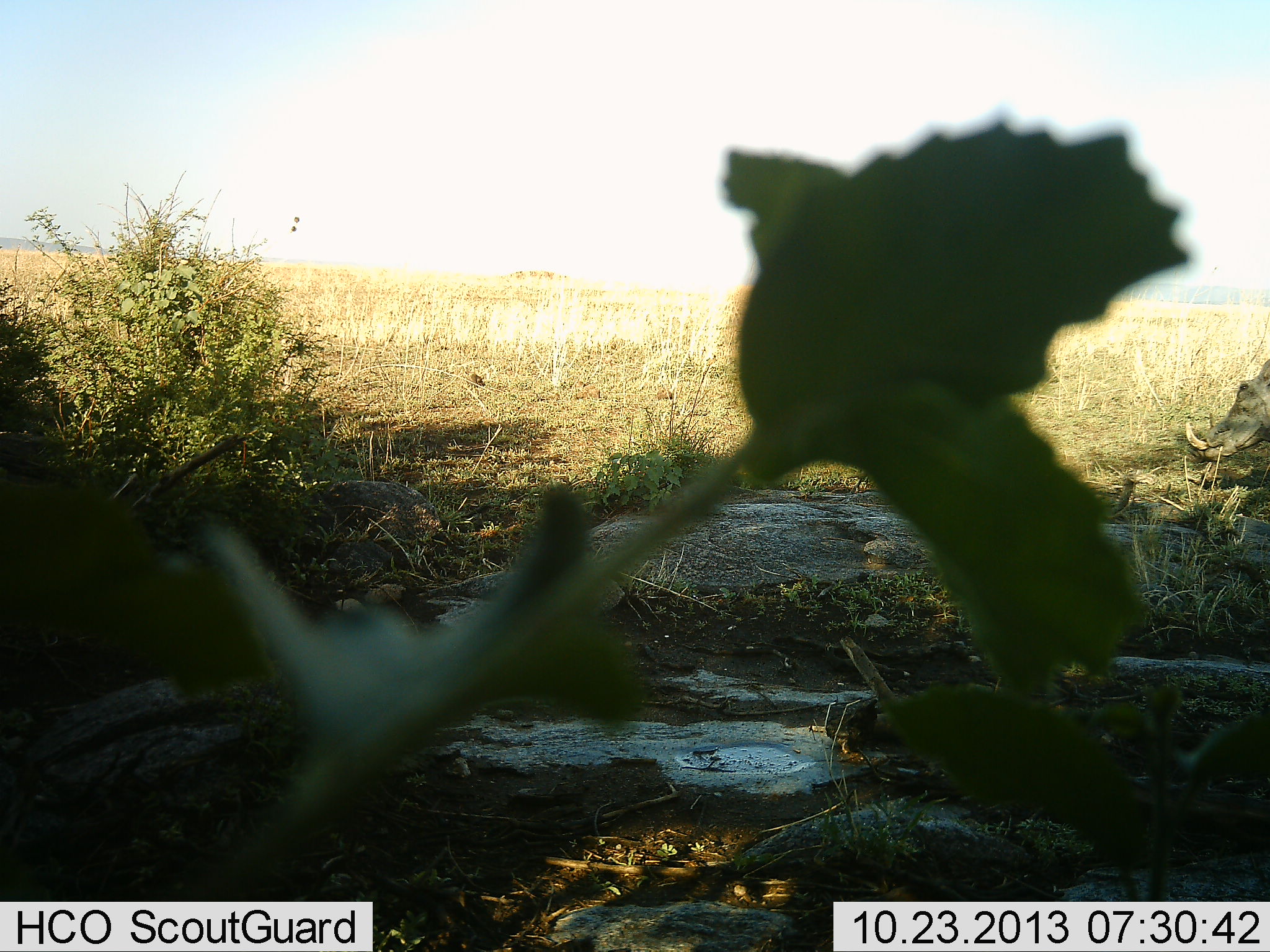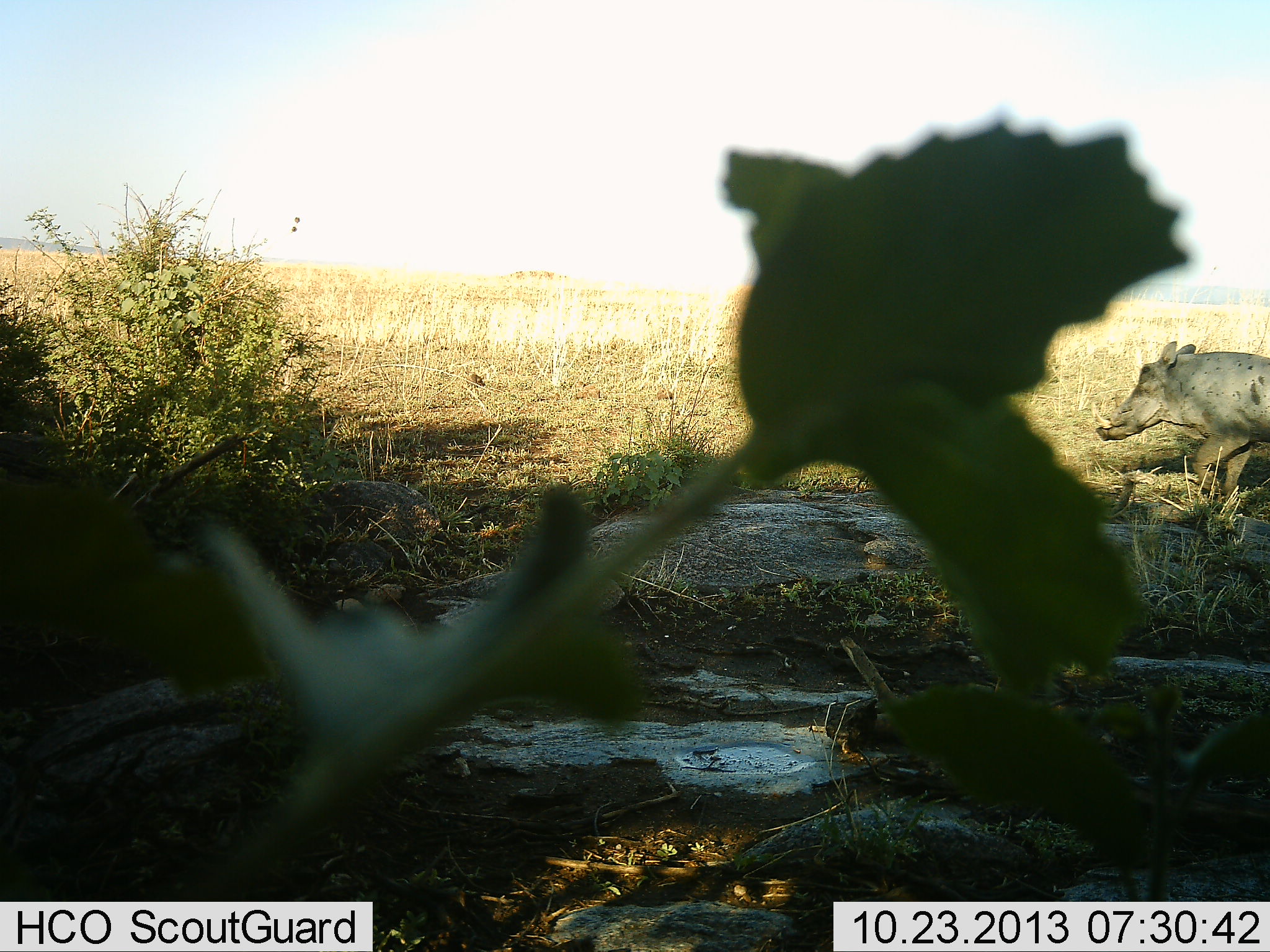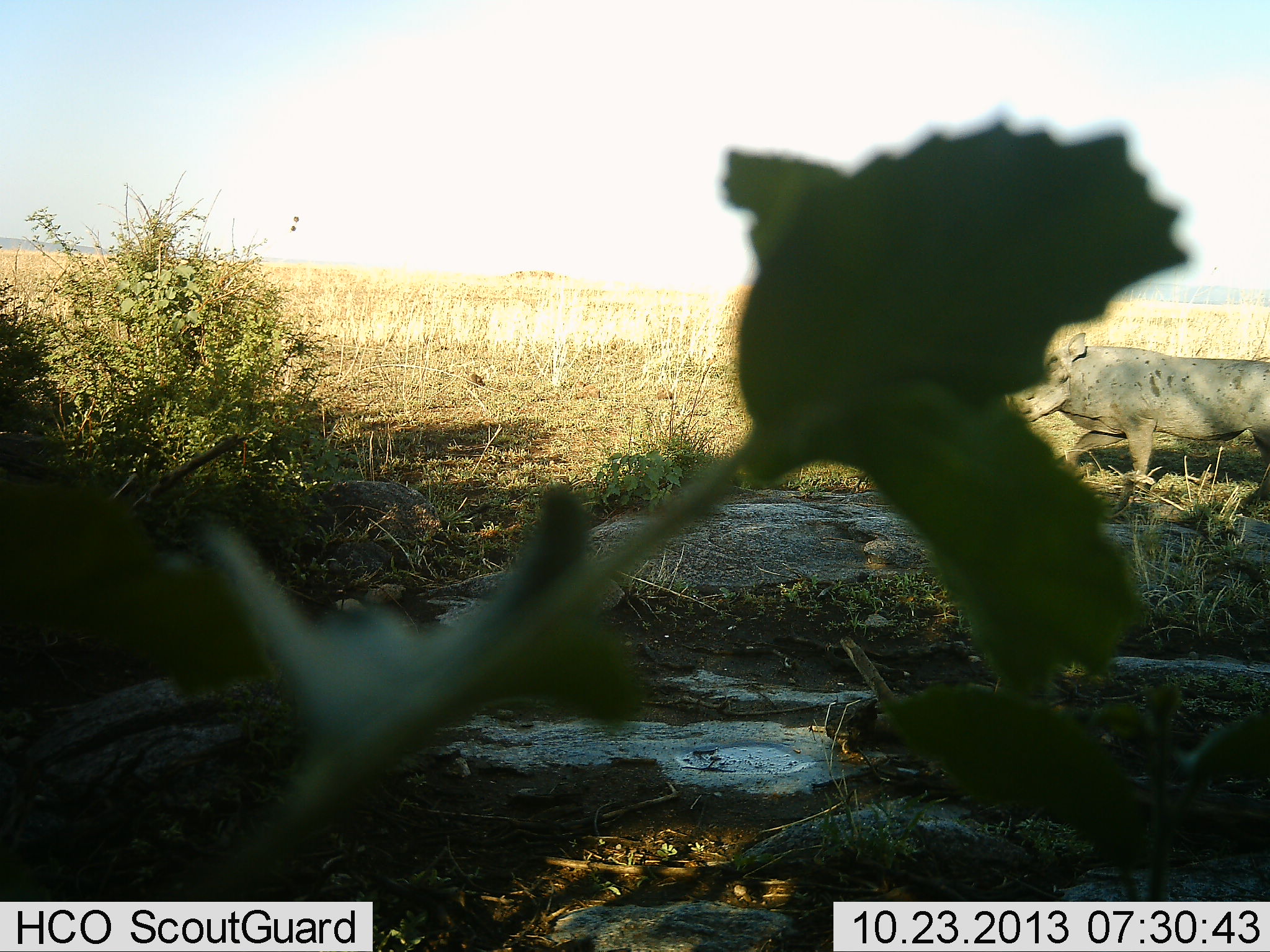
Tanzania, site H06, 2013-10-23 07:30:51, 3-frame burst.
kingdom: Animalia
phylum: Chordata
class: Mammalia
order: Artiodactyla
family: Suidae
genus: Phacochoerus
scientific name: Phacochoerus africanus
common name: warthog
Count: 1.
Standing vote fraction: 0%.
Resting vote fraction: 0%.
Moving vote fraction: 100%.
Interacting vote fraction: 0%.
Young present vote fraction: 0%.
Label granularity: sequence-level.